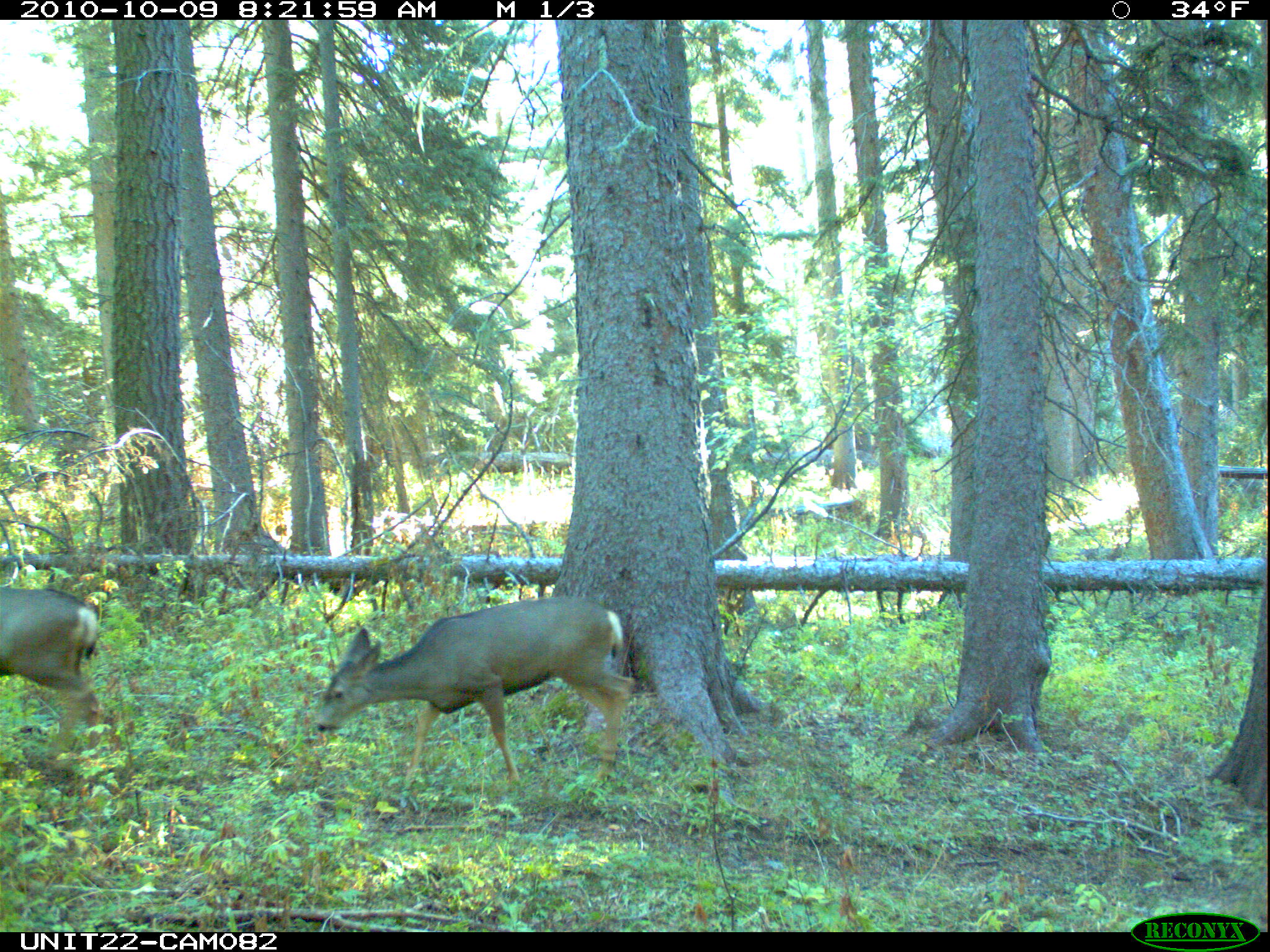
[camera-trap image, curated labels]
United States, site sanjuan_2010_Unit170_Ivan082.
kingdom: Animalia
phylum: Chordata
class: Mammalia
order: Artiodactyla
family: Cervidae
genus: Odocoileus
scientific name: Odocoileus hemionus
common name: mule deer